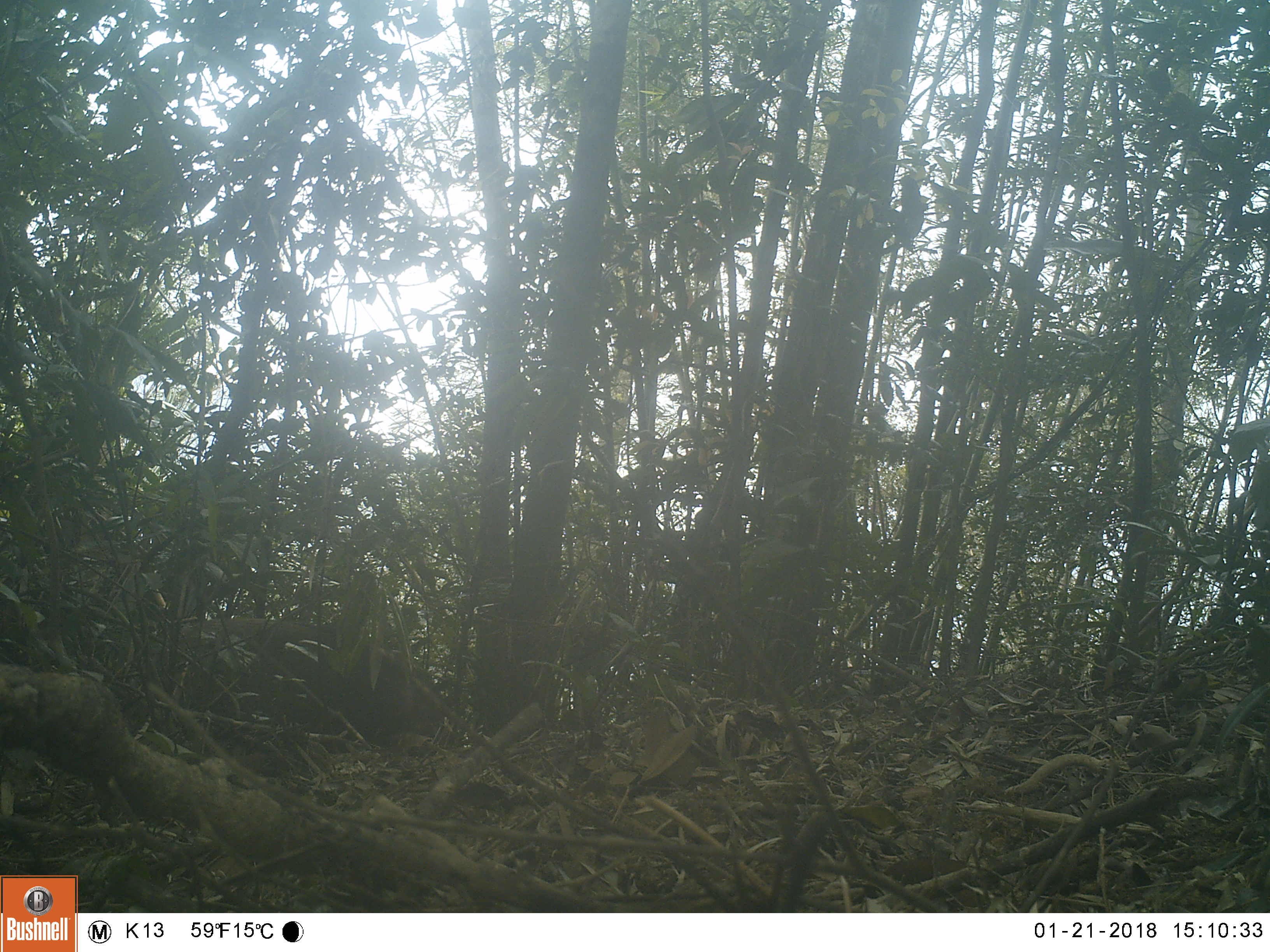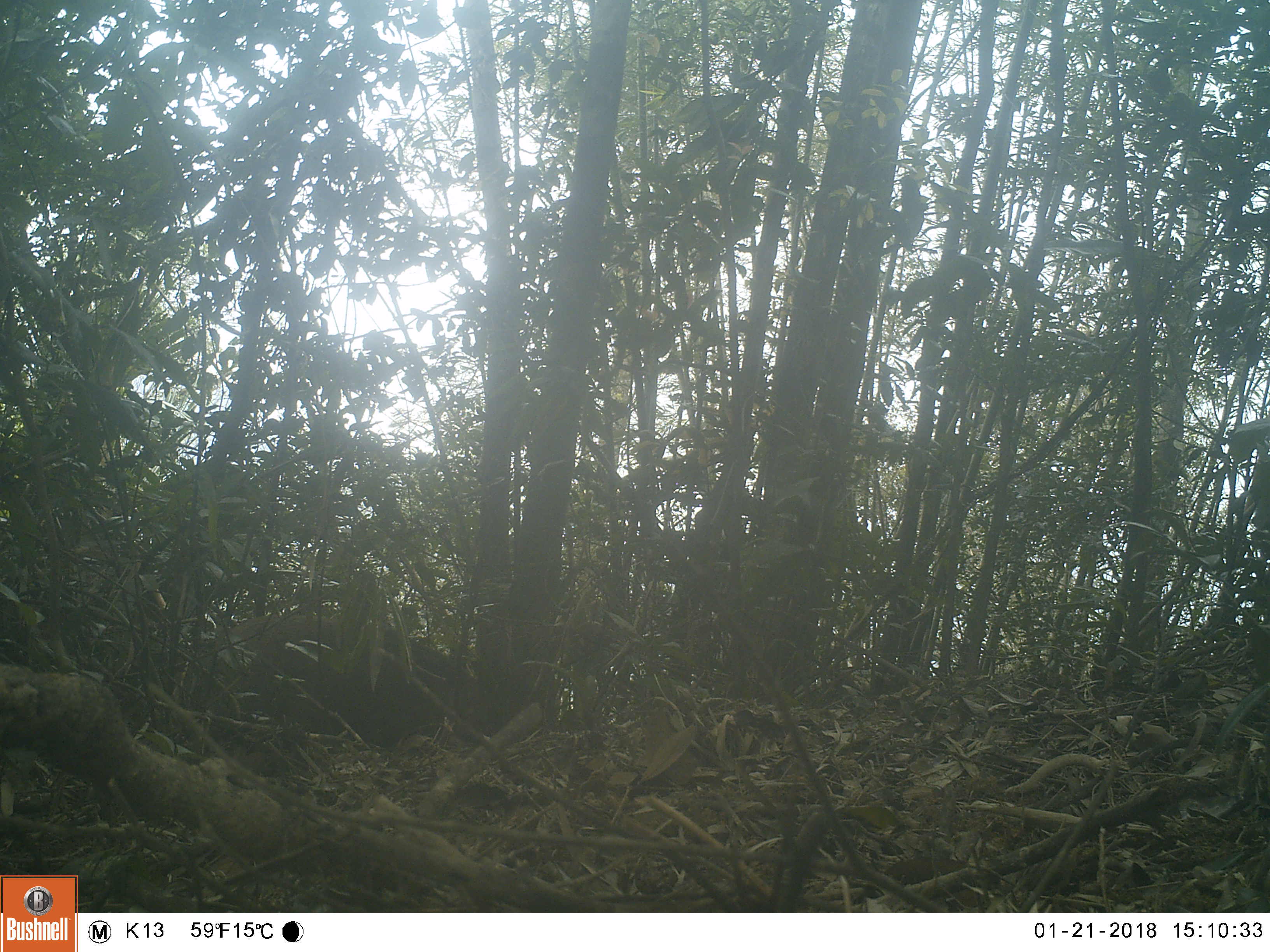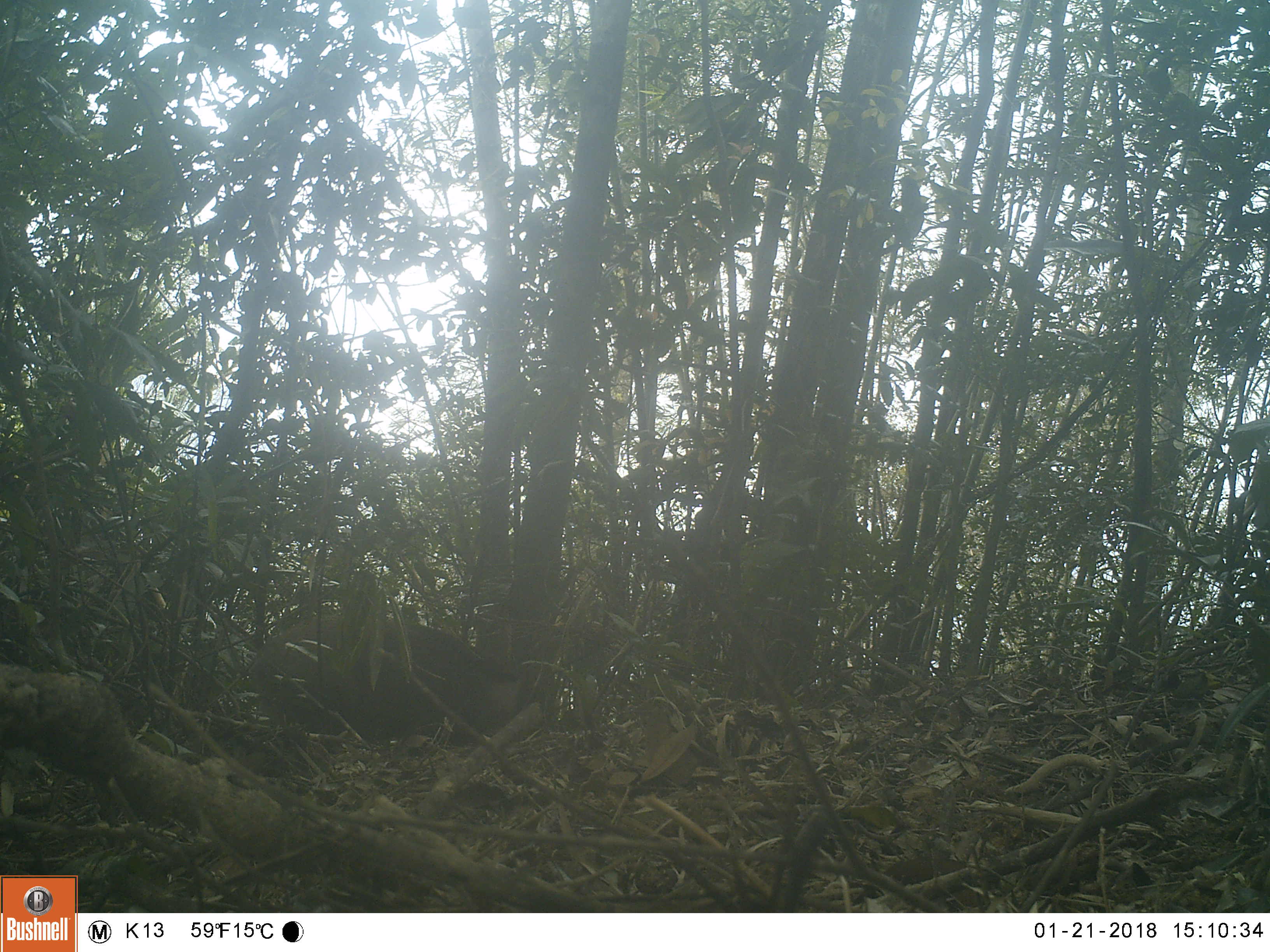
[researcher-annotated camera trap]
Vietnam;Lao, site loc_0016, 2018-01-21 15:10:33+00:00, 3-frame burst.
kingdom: Animalia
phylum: Chordata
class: Mammalia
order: Artiodactyla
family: Suidae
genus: Sus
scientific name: Sus scrofa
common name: eurasian wild pig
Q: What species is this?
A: Eurasian wild pig (Sus scrofa).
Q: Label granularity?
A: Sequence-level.